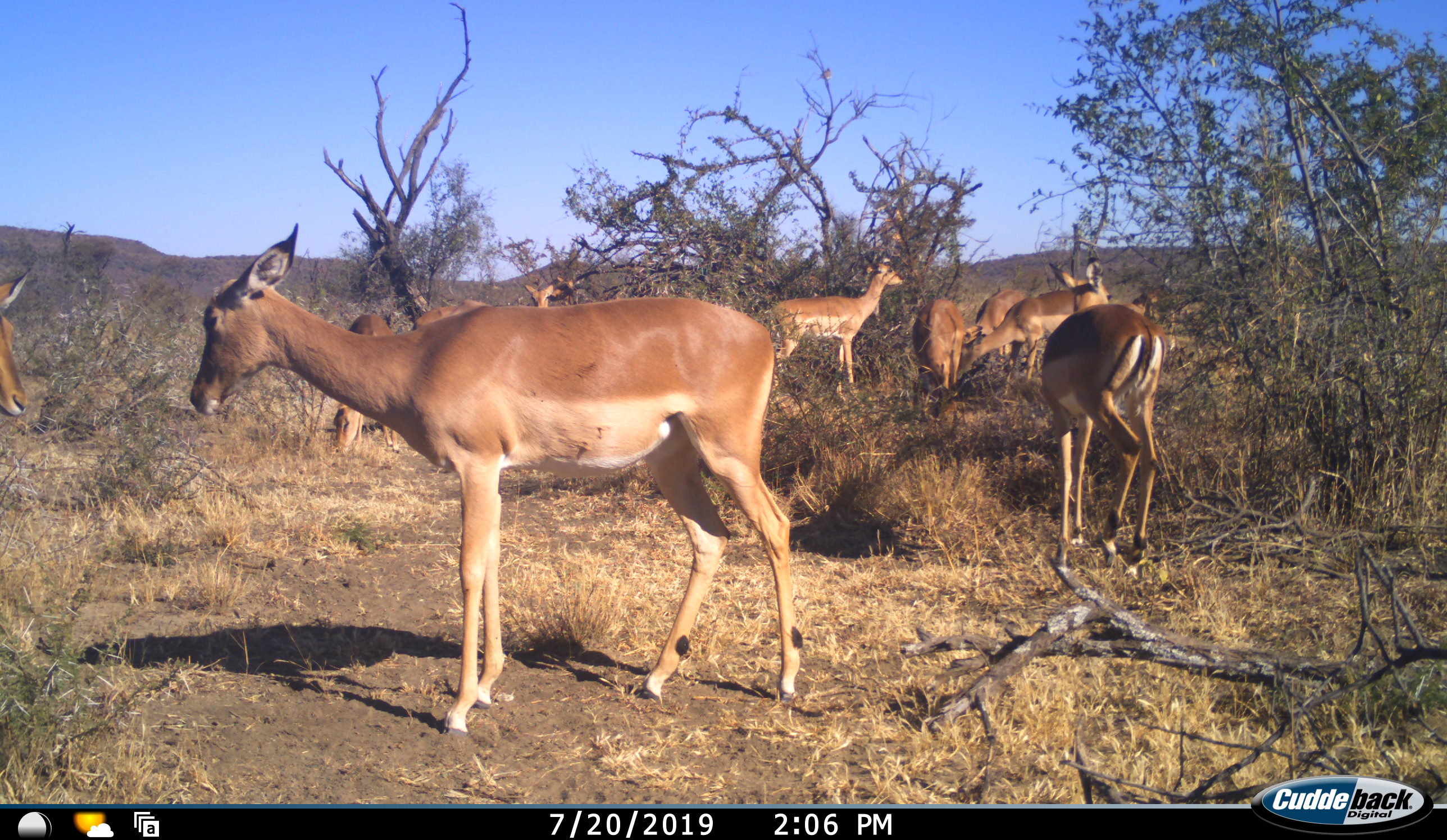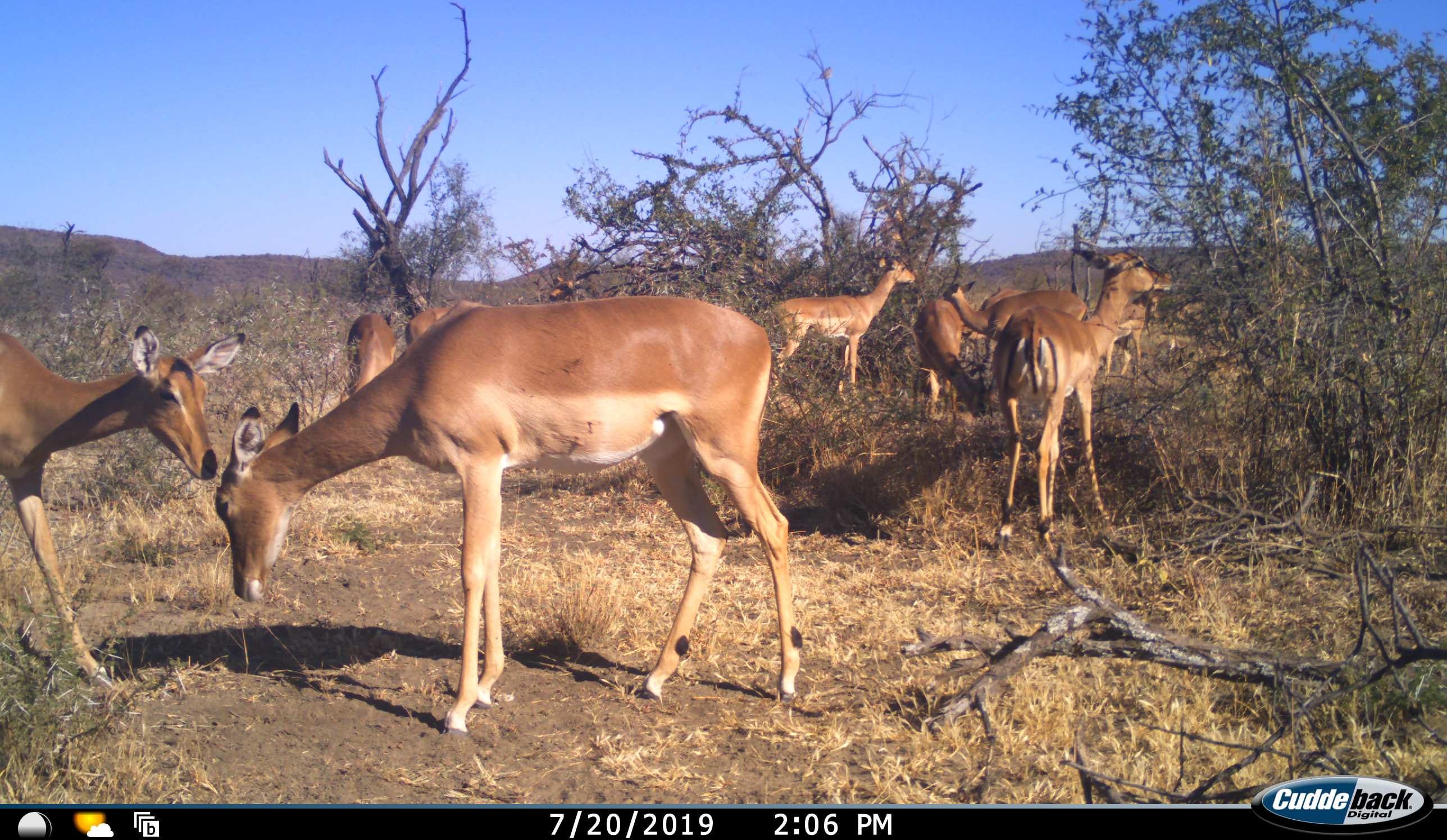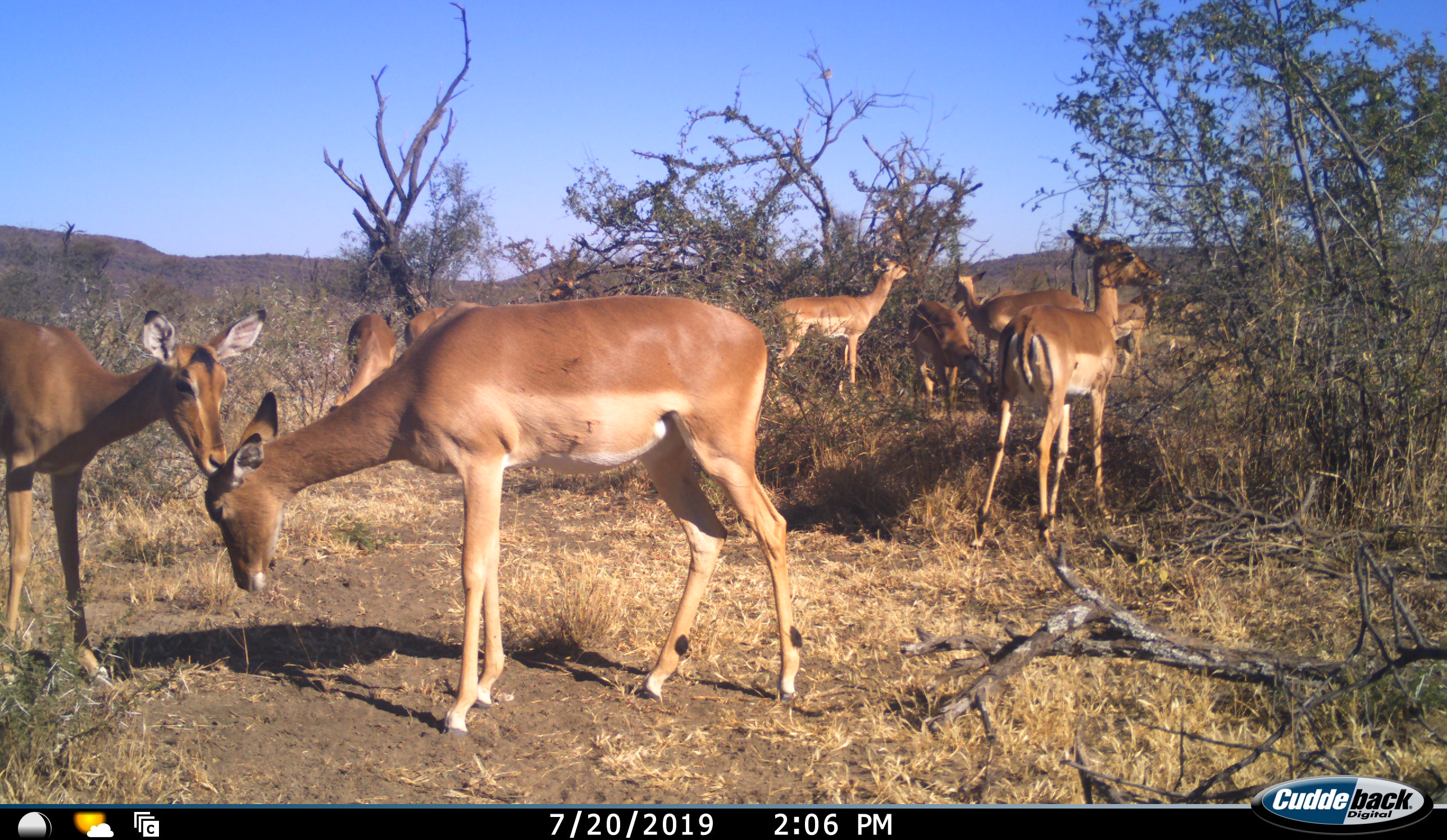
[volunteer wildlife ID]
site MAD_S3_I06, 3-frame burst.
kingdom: Animalia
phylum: Chordata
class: Mammalia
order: Artiodactyla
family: Bovidae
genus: Aepyceros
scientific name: Aepyceros melampus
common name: impala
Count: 10.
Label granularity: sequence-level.